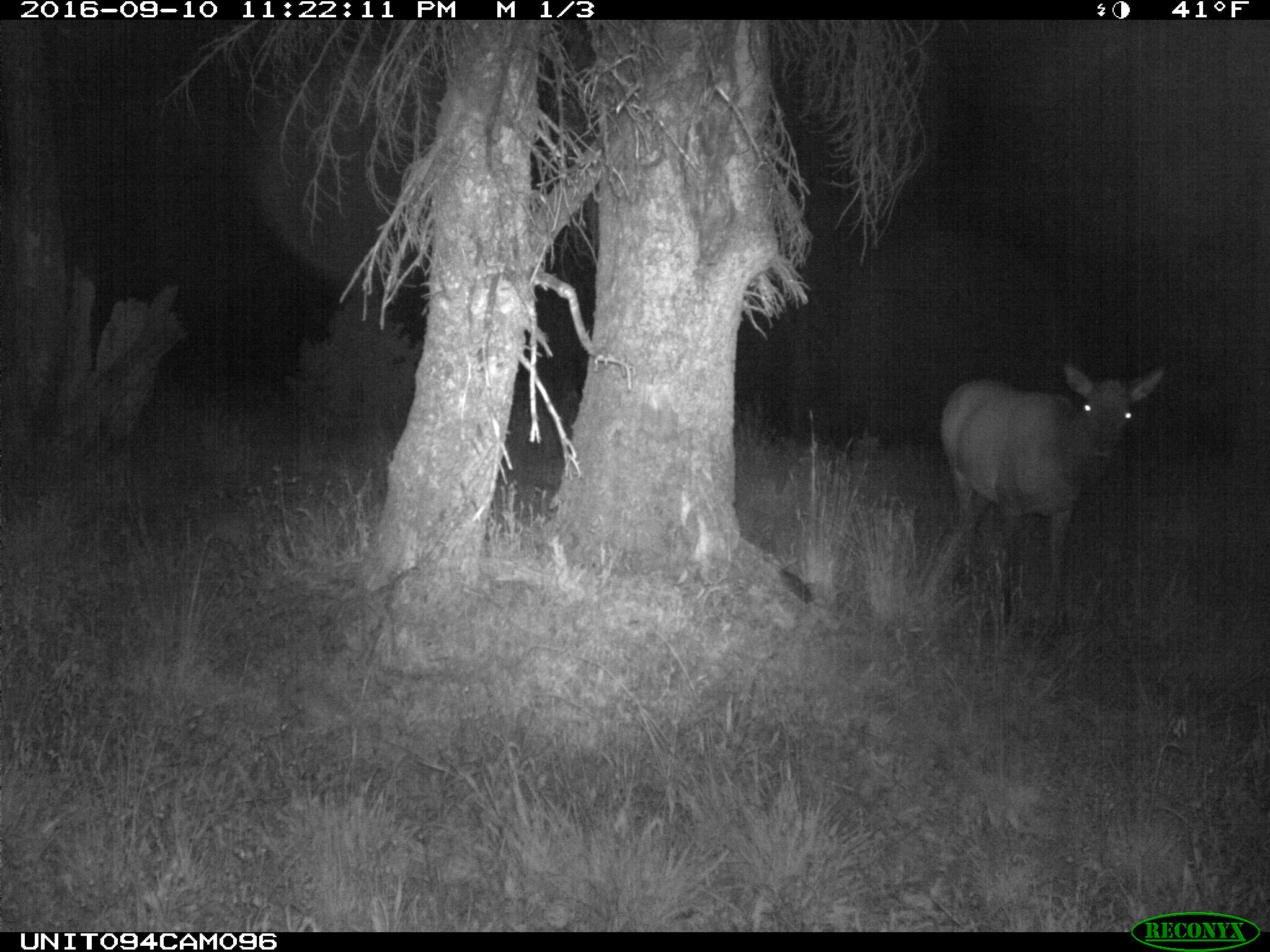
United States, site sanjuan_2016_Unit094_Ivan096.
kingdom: Animalia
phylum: Chordata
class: Mammalia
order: Artiodactyla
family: Cervidae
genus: Cervus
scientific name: Cervus elaphus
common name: red deer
Cervus elaphus (red deer).